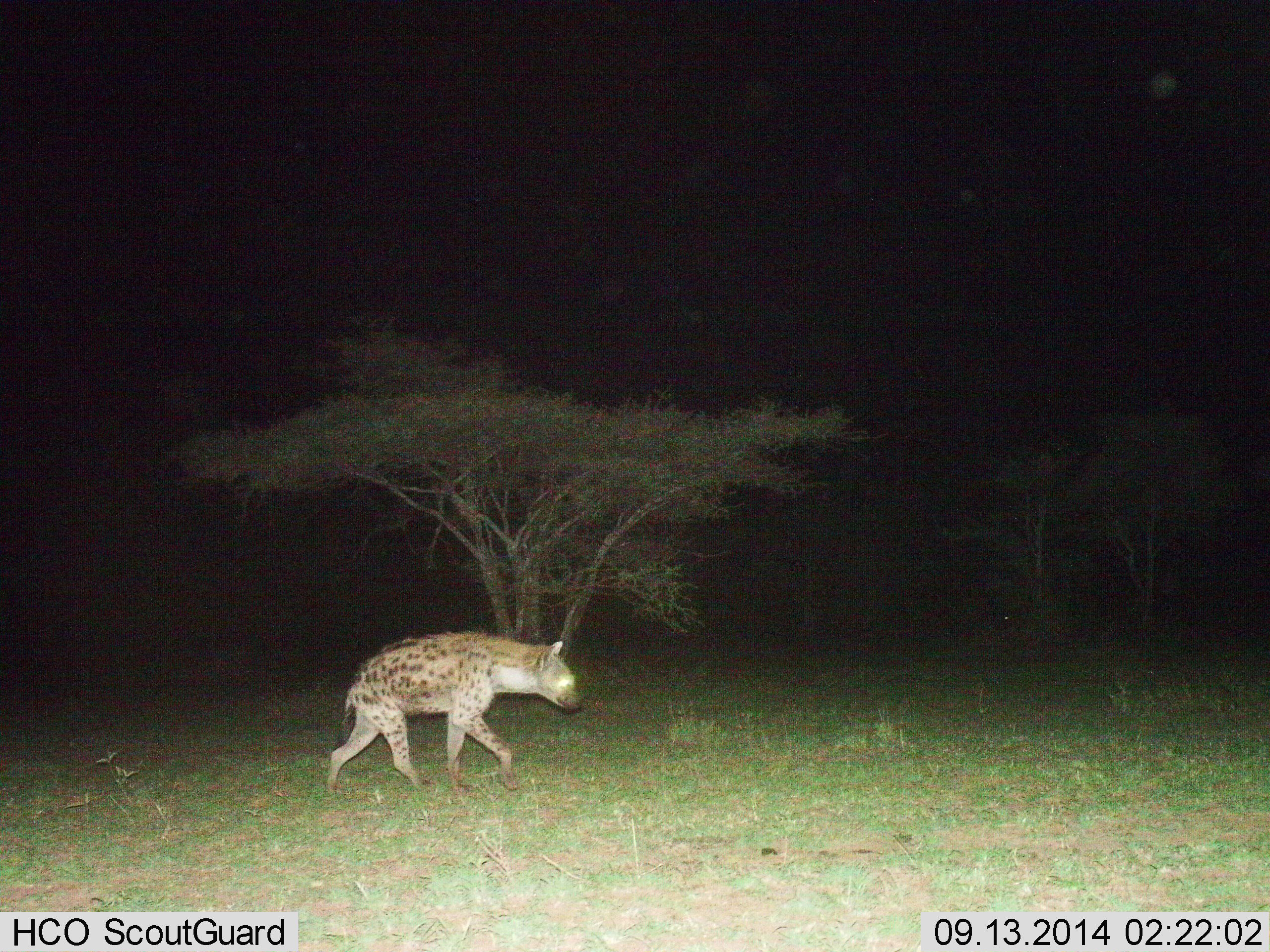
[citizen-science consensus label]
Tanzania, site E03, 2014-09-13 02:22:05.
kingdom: Animalia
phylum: Chordata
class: Mammalia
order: Carnivora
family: Hyaenidae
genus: Crocuta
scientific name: Crocuta crocuta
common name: spotted hyena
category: hyenaspotted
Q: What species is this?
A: Hyenaspotted (spotted hyena) (Crocuta crocuta).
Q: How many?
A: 1.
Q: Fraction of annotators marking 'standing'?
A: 10%.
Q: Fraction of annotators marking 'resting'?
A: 0%.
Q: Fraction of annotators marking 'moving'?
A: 100%.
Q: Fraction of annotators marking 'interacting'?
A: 0%.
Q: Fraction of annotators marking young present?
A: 0%.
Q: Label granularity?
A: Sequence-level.